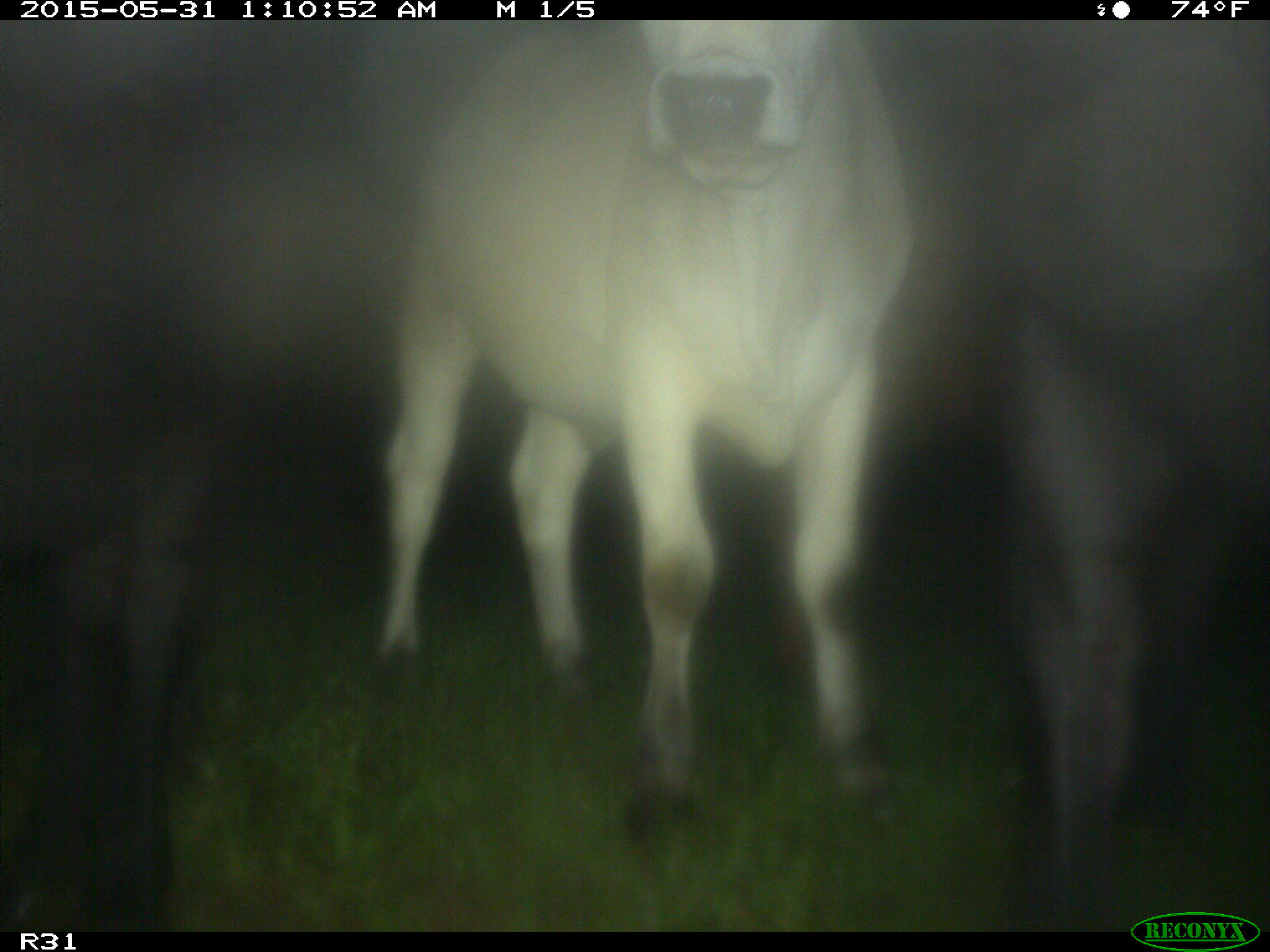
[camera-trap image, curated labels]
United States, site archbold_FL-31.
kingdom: Animalia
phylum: Chordata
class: Mammalia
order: Artiodactyla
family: Bovidae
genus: Bos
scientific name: Bos taurus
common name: domestic cow